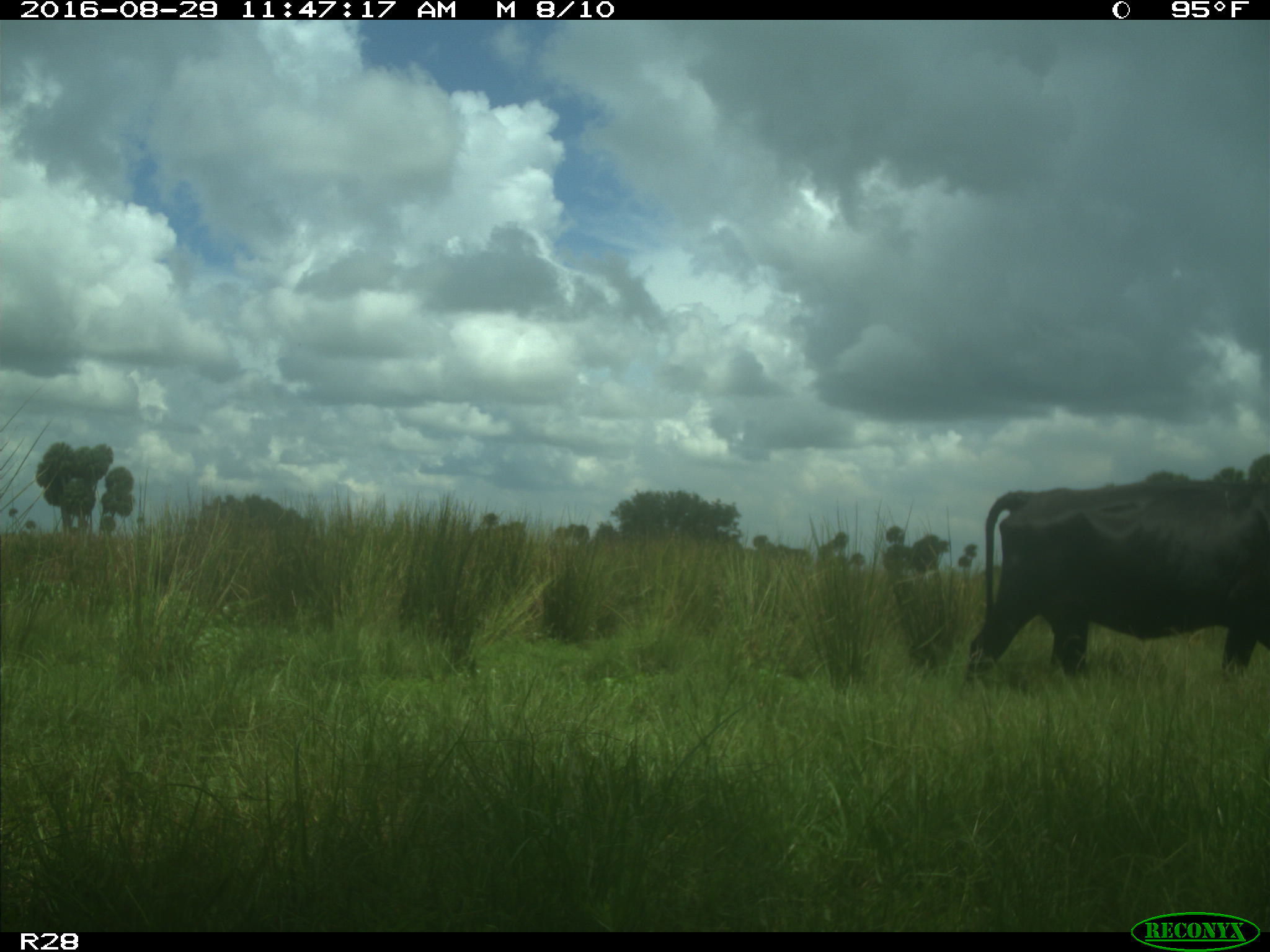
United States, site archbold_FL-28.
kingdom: Animalia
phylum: Chordata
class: Mammalia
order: Artiodactyla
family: Bovidae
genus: Bos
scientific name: Bos taurus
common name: domestic cow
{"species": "Bos taurus (domestic cow)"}